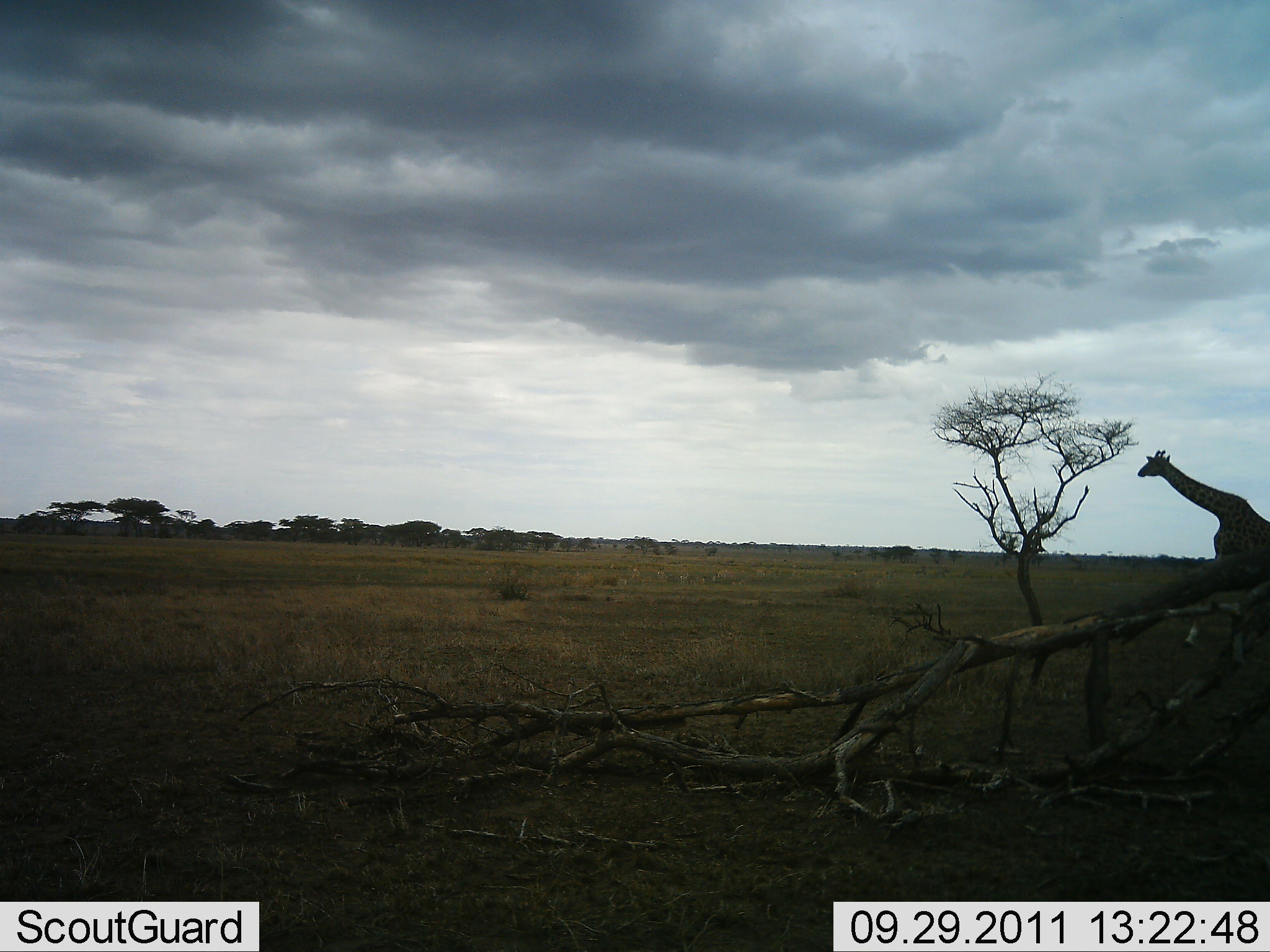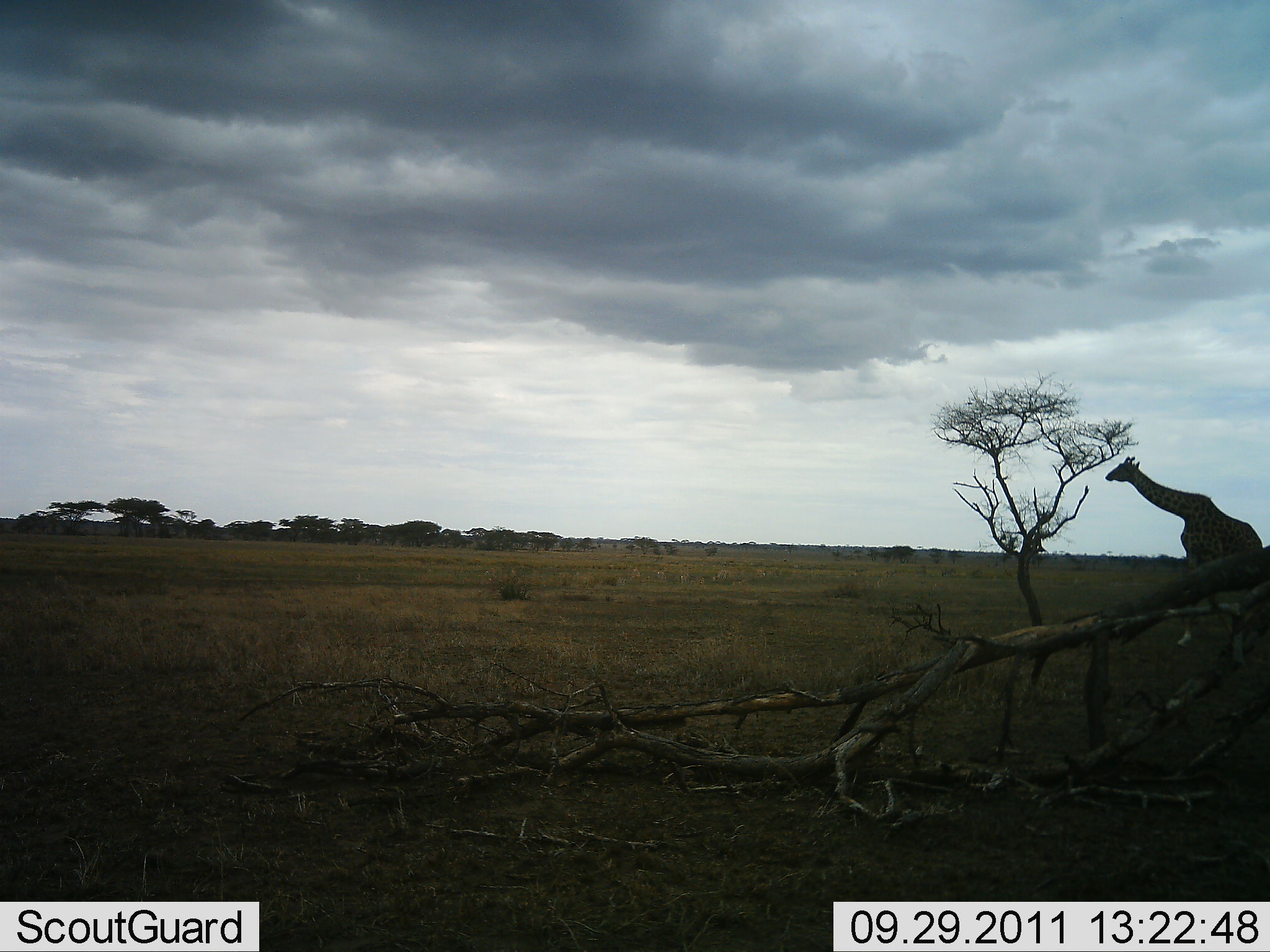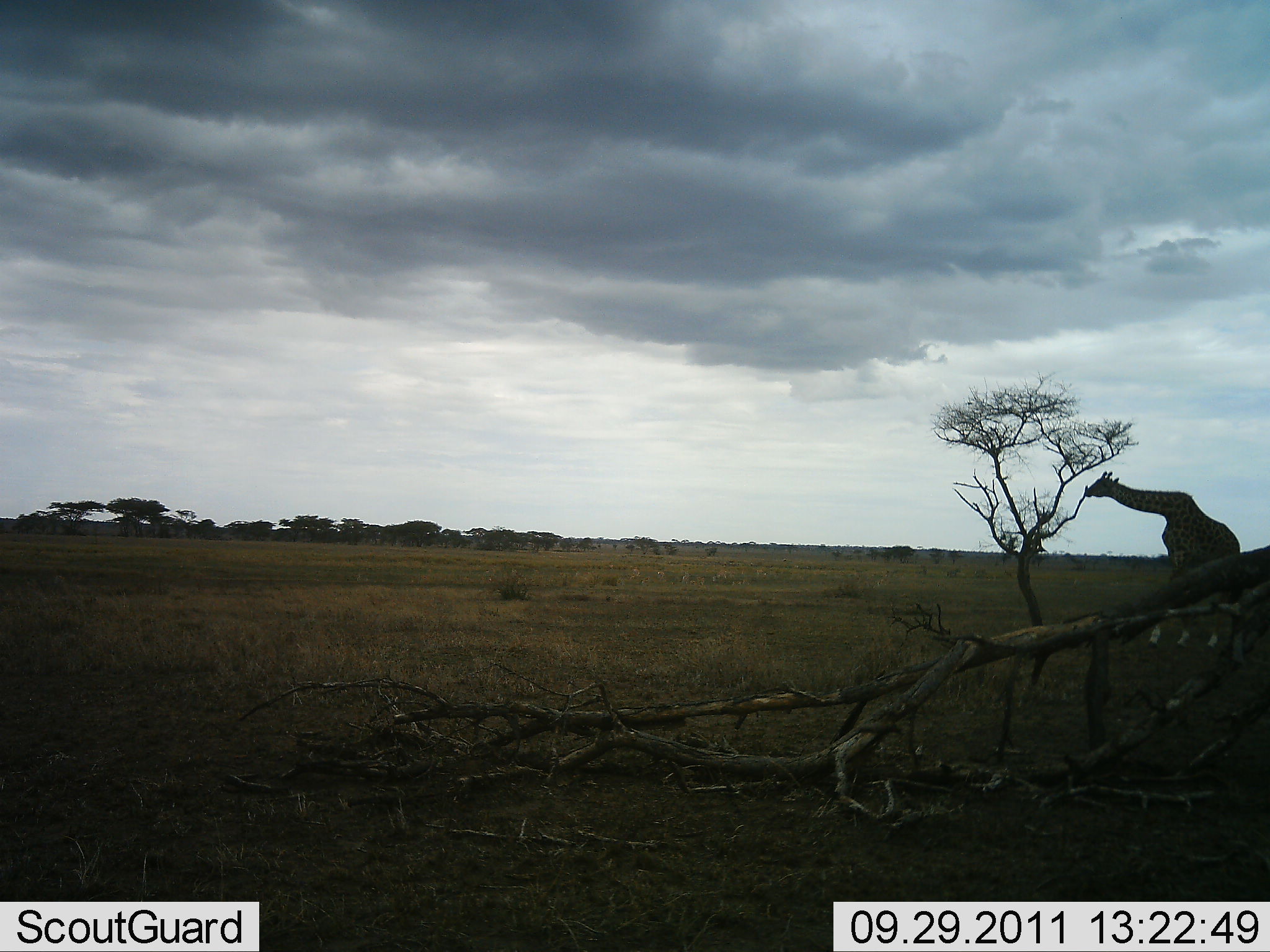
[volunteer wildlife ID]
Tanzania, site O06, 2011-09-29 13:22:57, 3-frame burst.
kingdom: Animalia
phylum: Chordata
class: Mammalia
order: Artiodactyla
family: Giraffidae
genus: Giraffa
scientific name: Giraffa camelopardalis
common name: giraffe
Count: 1.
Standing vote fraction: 7%.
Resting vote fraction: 0%.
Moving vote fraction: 7%.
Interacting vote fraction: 0%.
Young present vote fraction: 0%.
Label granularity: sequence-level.